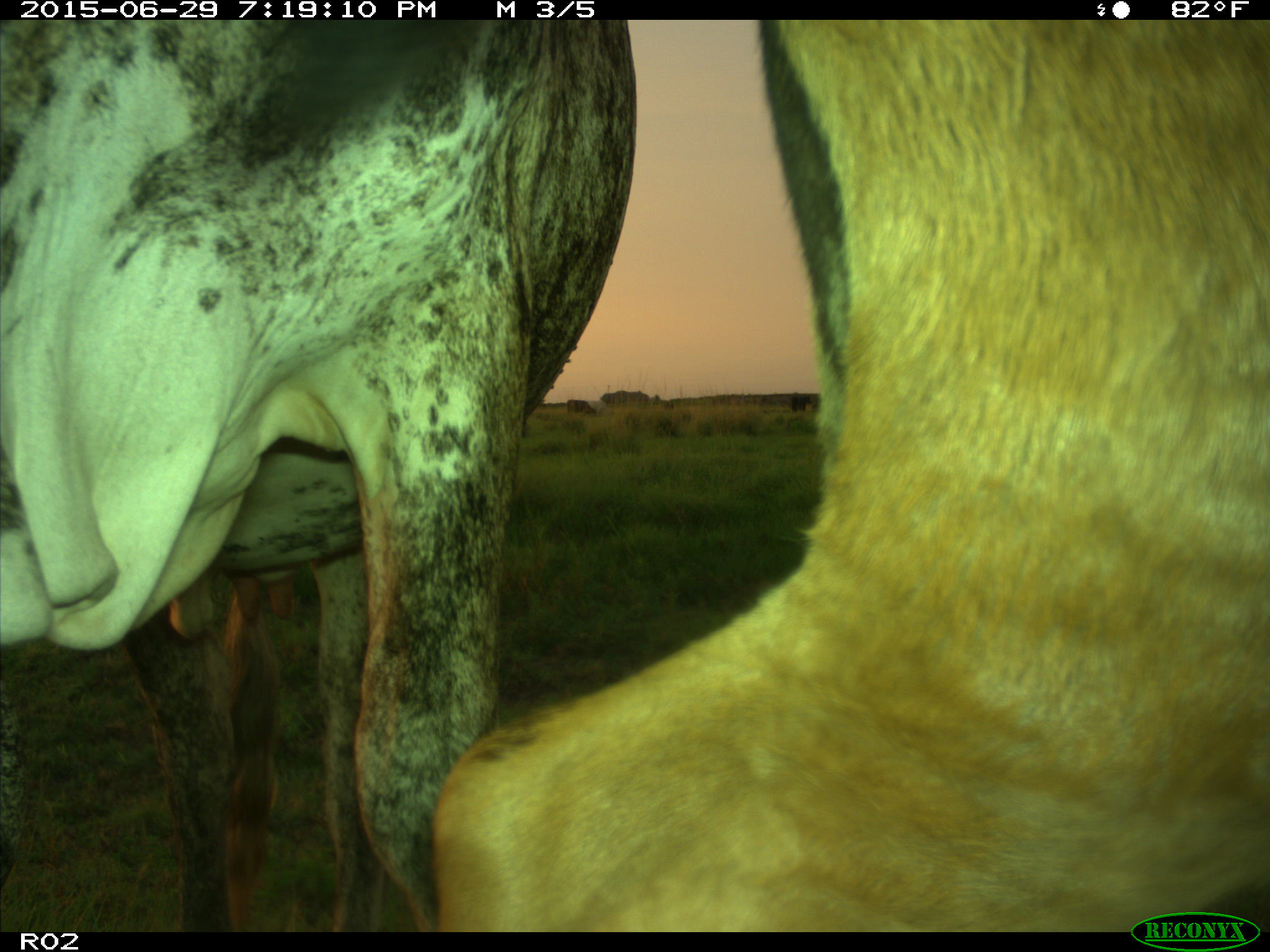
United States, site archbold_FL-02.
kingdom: Animalia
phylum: Chordata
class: Mammalia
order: Artiodactyla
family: Bovidae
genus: Bos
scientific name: Bos taurus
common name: domestic cow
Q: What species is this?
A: Bos taurus (domestic cow).